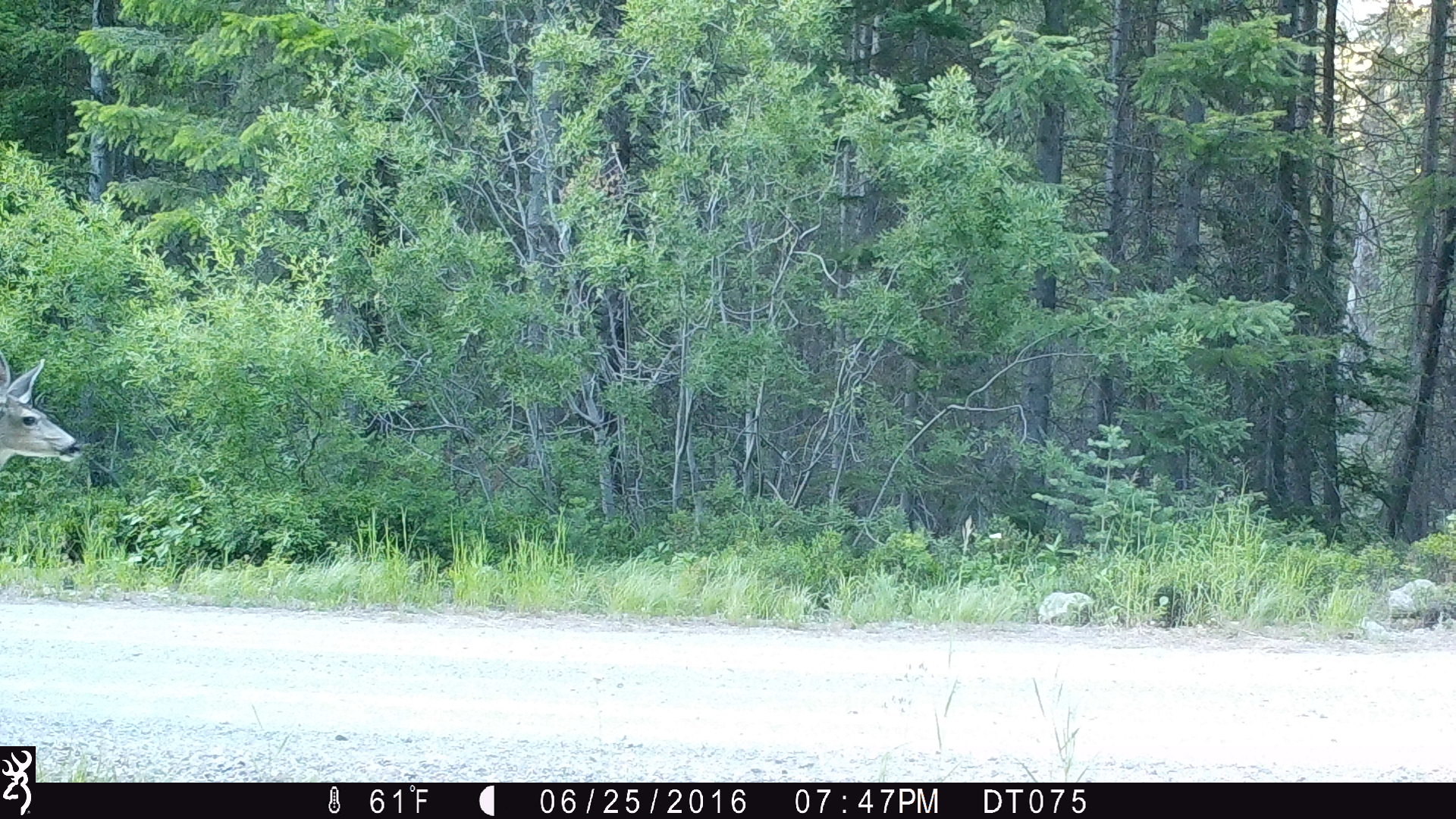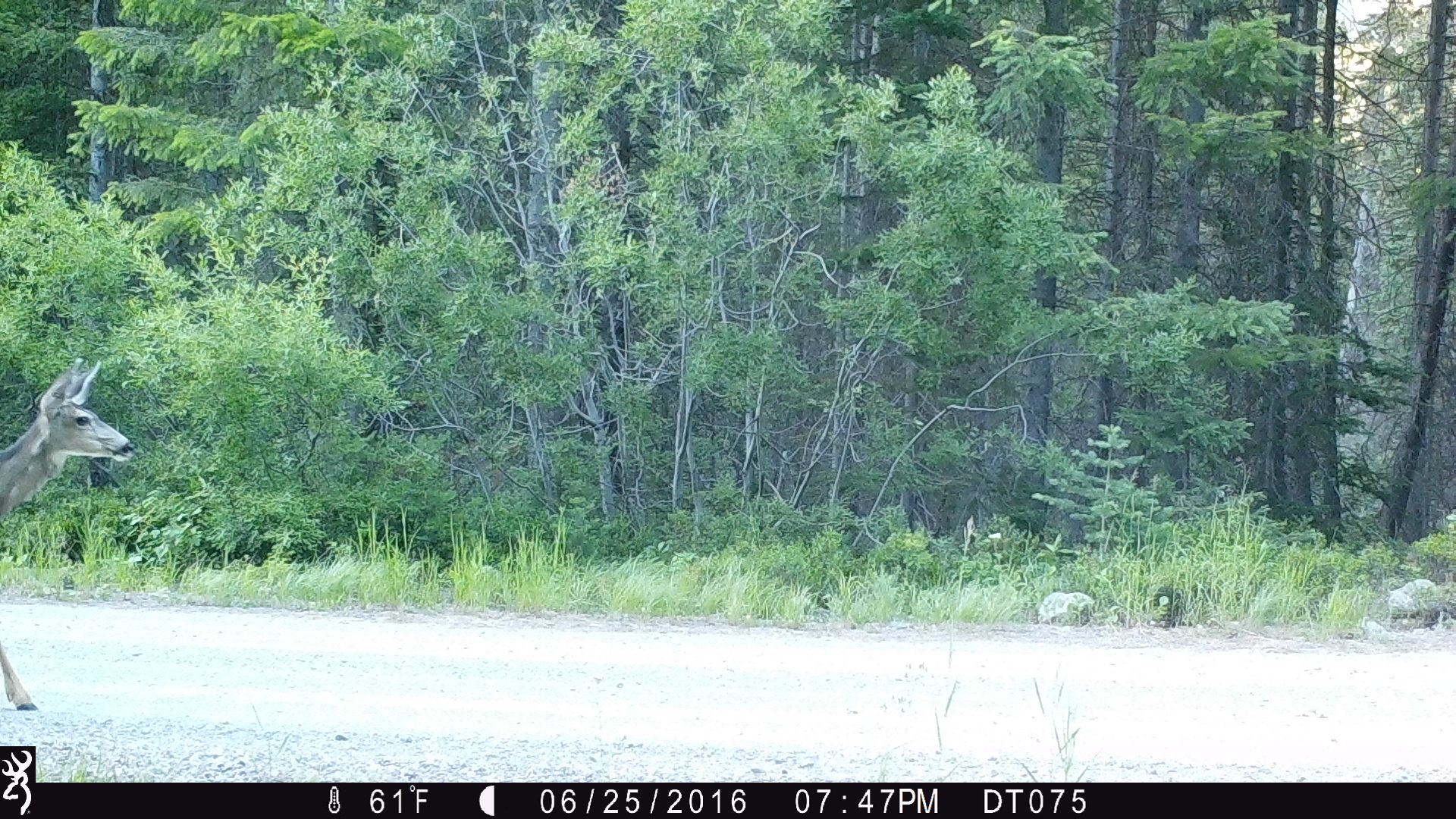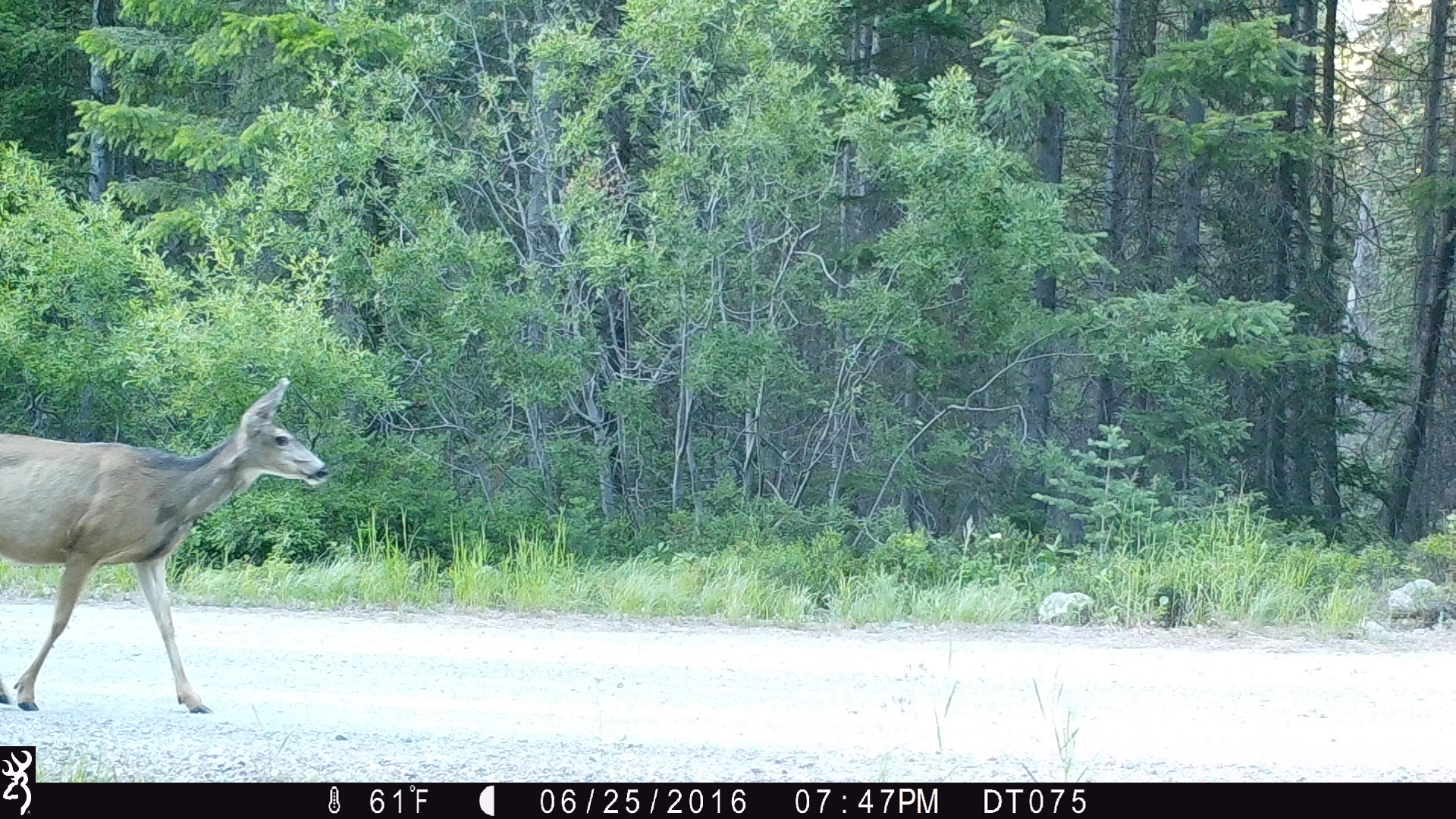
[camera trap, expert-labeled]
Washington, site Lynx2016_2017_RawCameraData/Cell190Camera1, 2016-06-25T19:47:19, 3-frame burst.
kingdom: Animalia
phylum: Chordata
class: Mammalia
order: Artiodactyla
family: Cervidae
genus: Odocoileus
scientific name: Odocoileus hemionus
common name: mule deer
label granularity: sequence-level